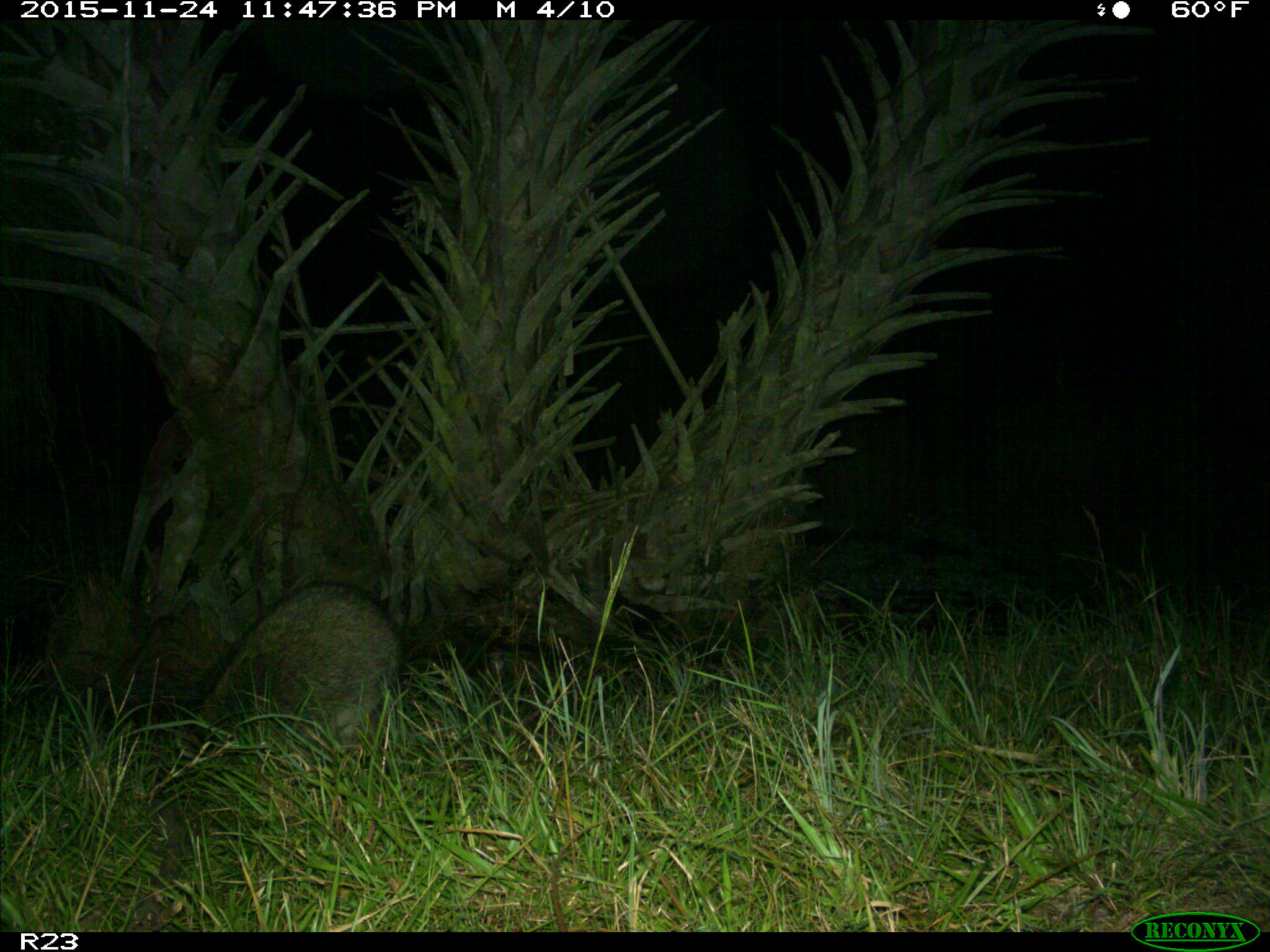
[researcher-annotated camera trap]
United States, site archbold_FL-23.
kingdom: Animalia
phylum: Chordata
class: Mammalia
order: Carnivora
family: Procyonidae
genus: Procyon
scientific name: Procyon lotor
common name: common raccoon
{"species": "Procyon lotor (common raccoon)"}